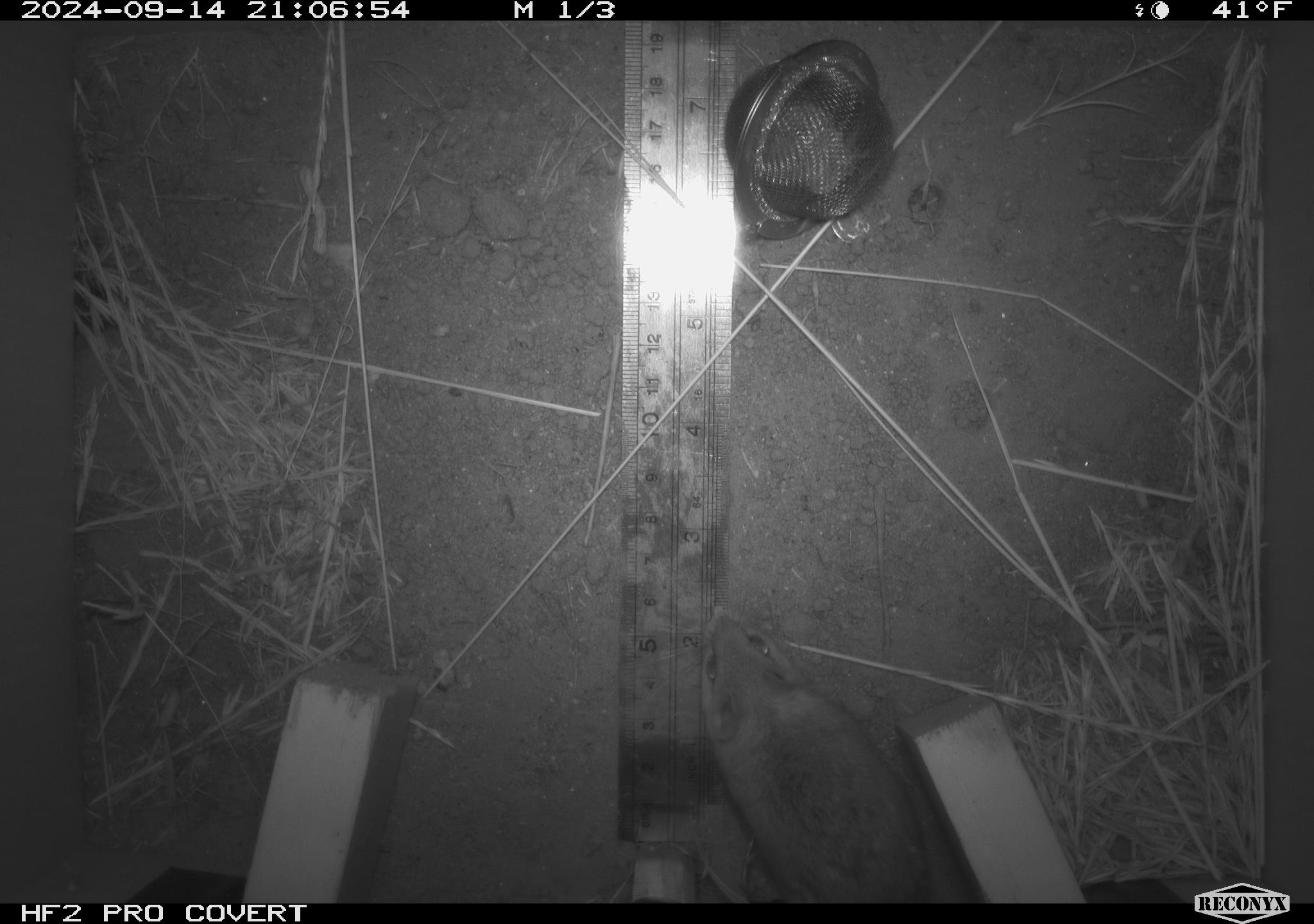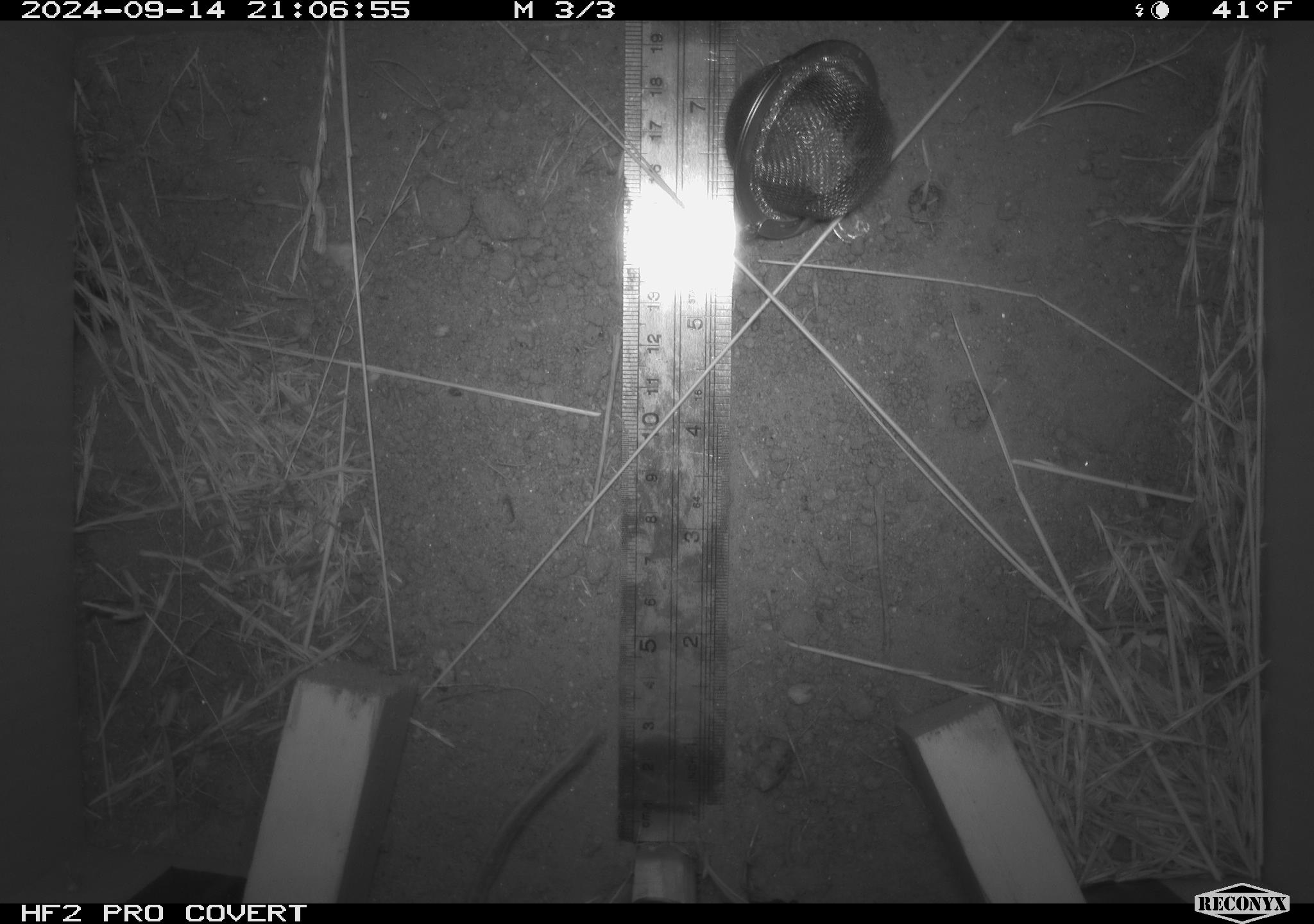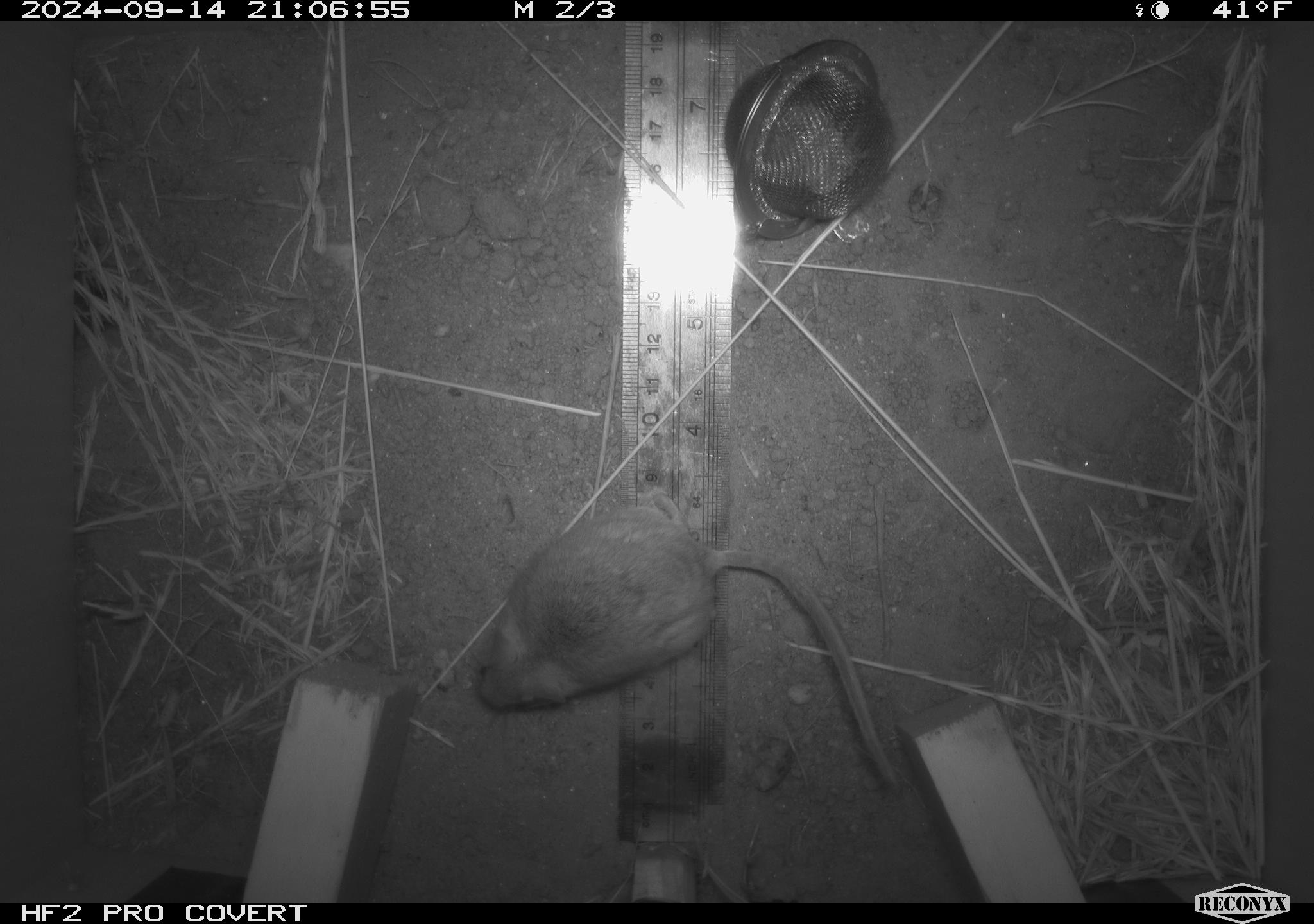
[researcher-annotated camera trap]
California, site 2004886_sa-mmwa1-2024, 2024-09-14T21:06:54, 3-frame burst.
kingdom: Animalia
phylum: Chordata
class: Mammalia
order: Rodentia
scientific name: Rodentia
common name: mouse species